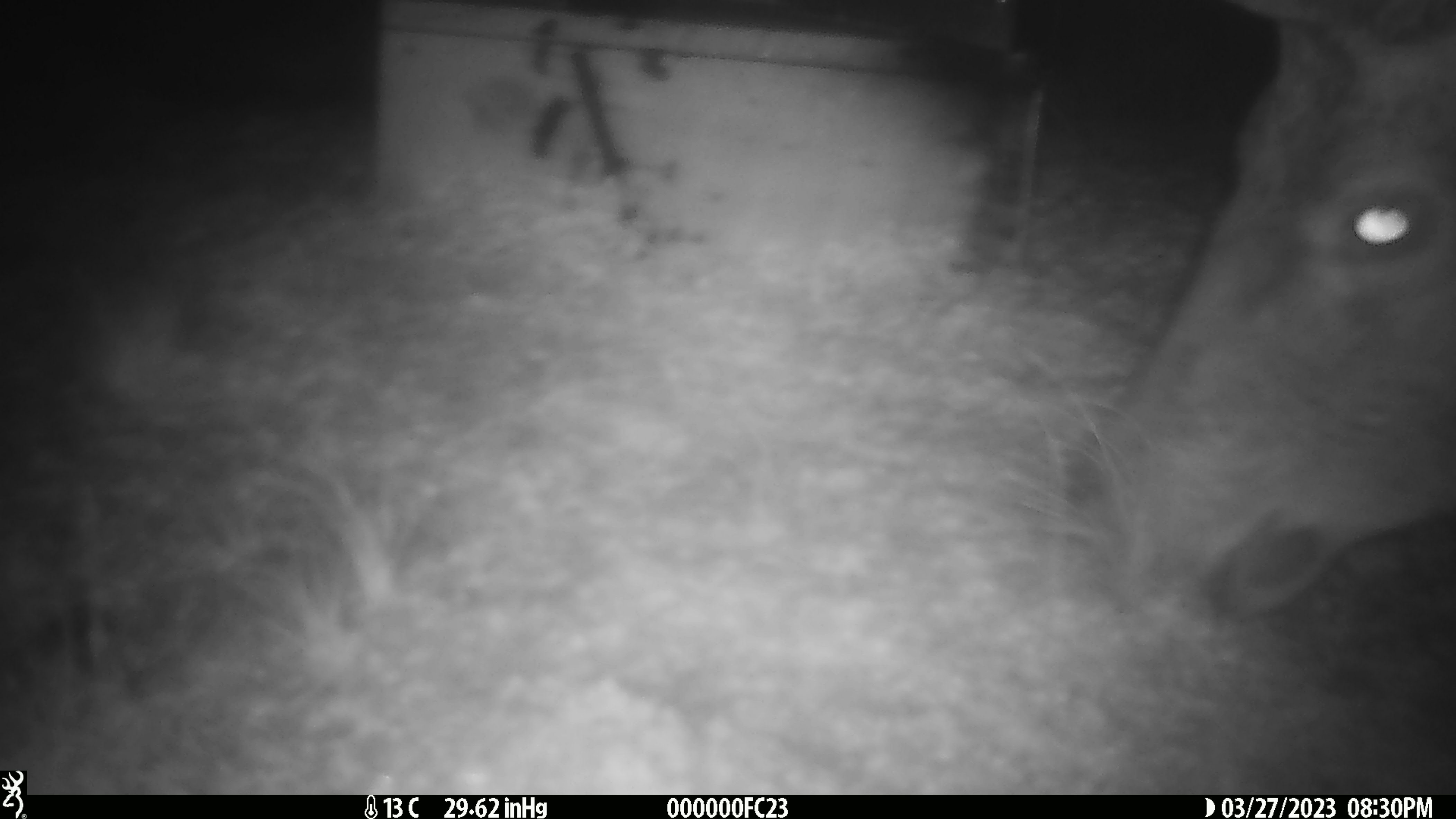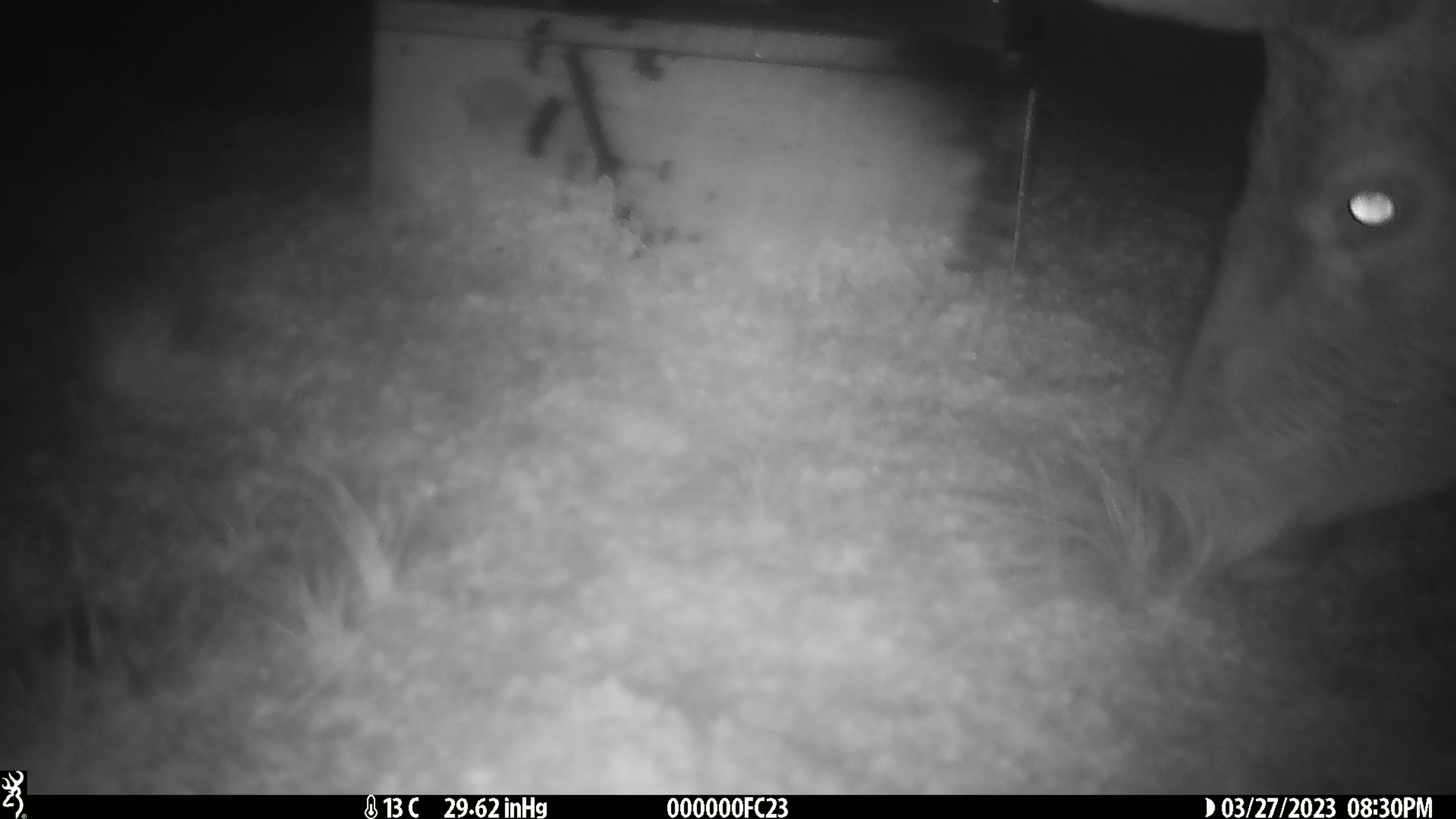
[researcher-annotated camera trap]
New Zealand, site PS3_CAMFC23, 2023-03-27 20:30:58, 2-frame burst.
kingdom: Animalia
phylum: Chordata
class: Mammalia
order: Artiodactyla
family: Cervidae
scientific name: Cervidae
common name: deer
Deer (Cervidae).